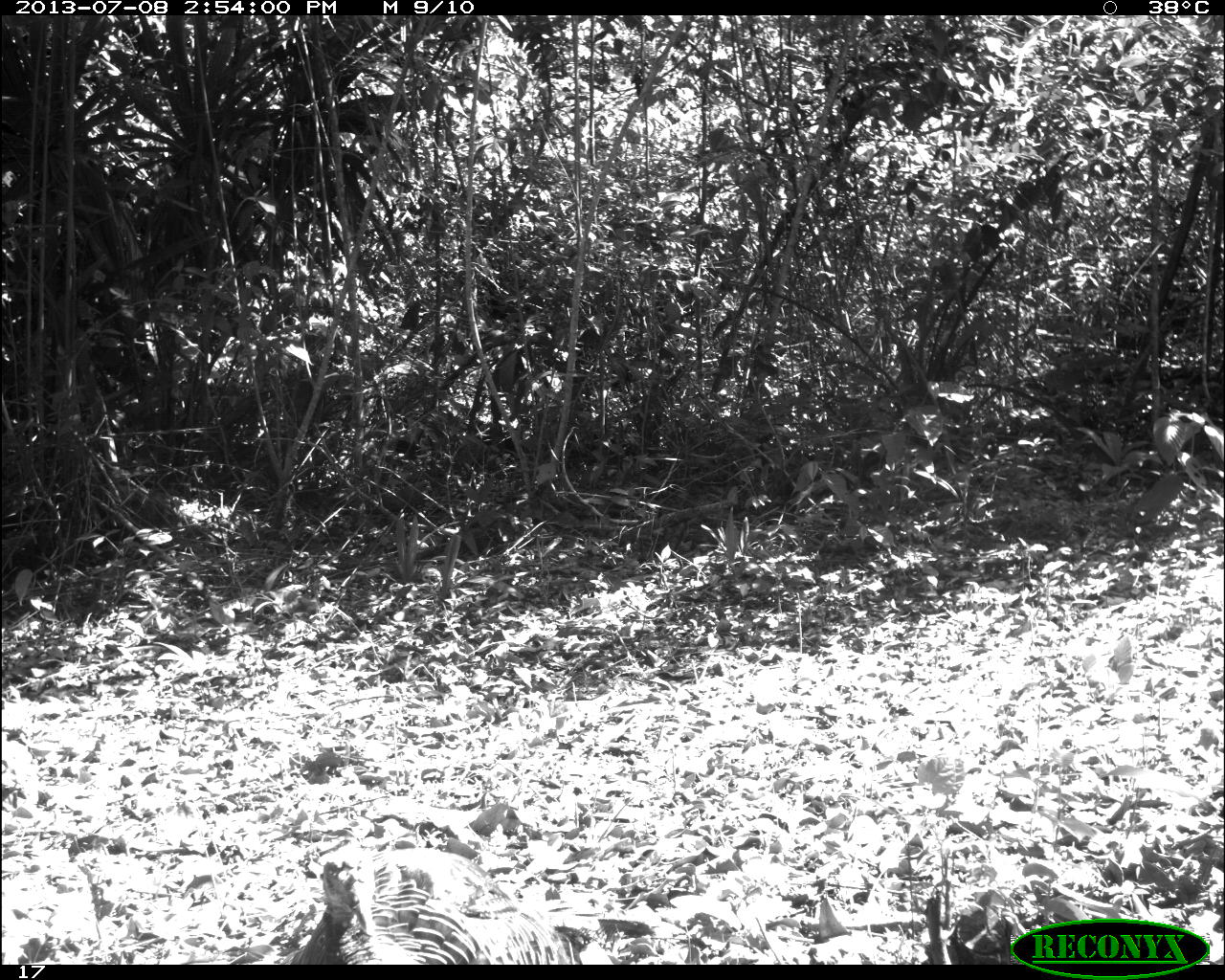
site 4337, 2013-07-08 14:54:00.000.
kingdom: Animalia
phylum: Chordata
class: Aves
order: Galliformes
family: Phasianidae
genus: Meleagris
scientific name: Meleagris ocellata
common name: ocellated turkey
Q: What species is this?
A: Meleagris ocellata (ocellated turkey).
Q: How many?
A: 1.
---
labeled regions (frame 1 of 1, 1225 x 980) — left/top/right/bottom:
meleagris ocellata: 292/843/579/963